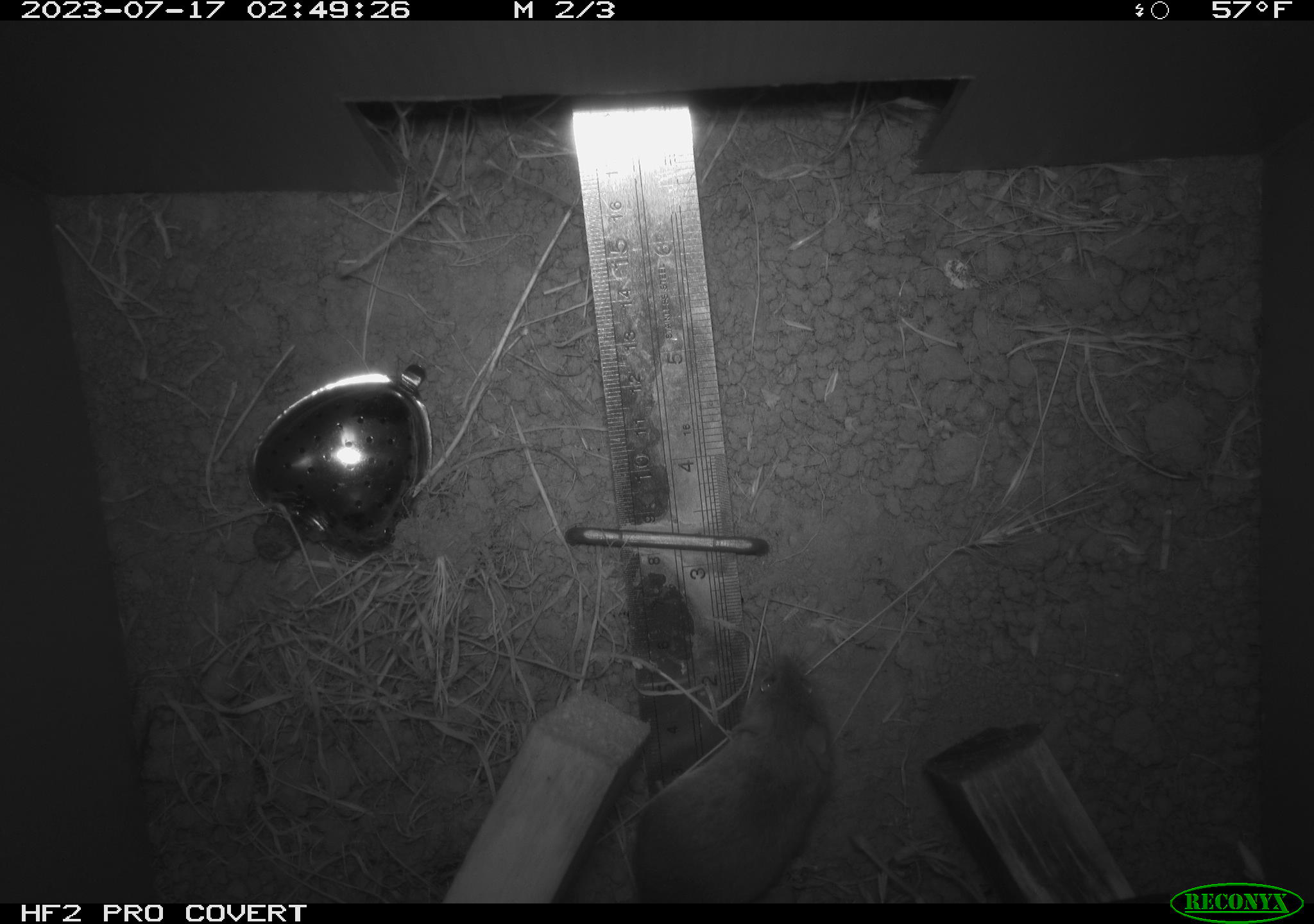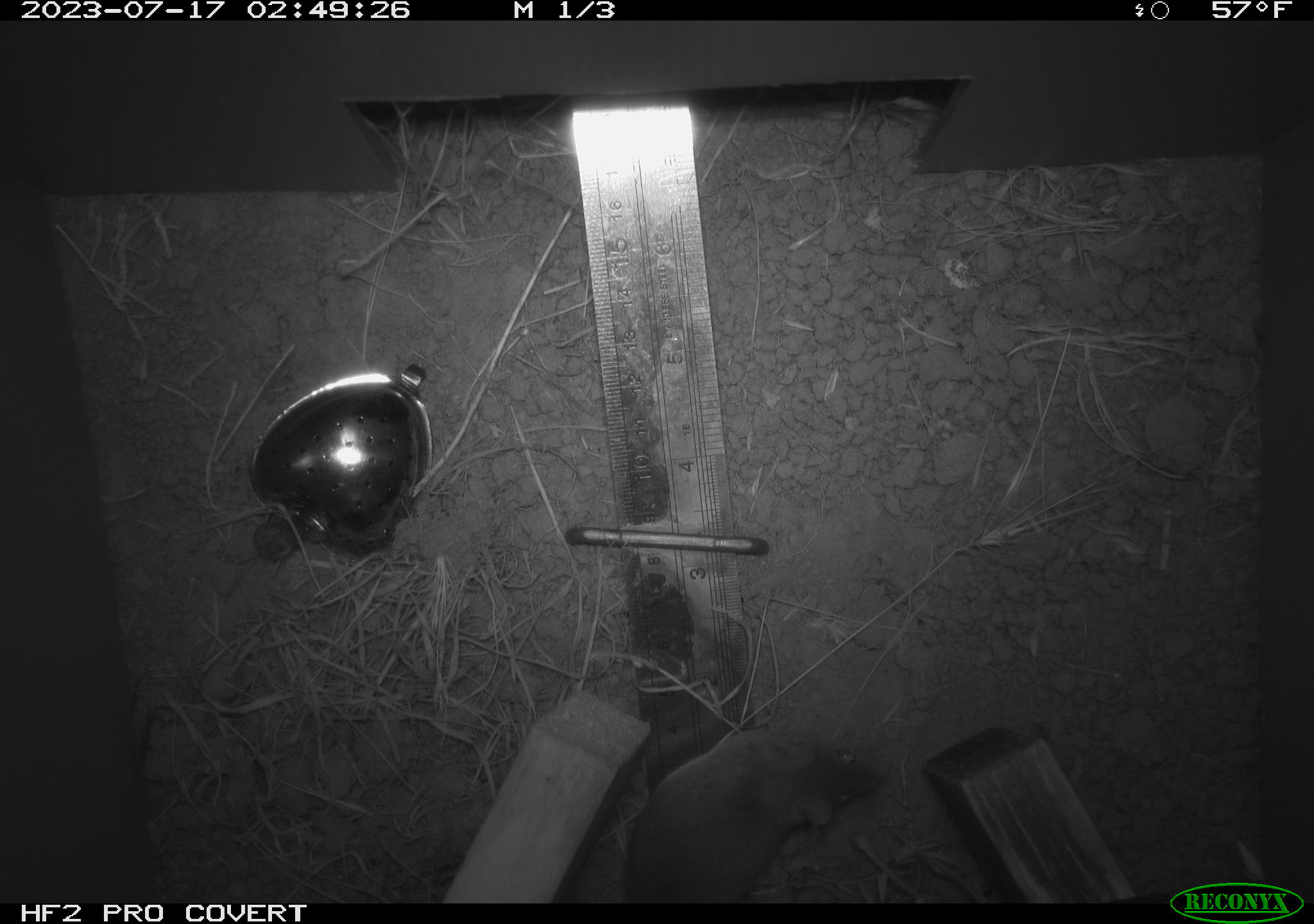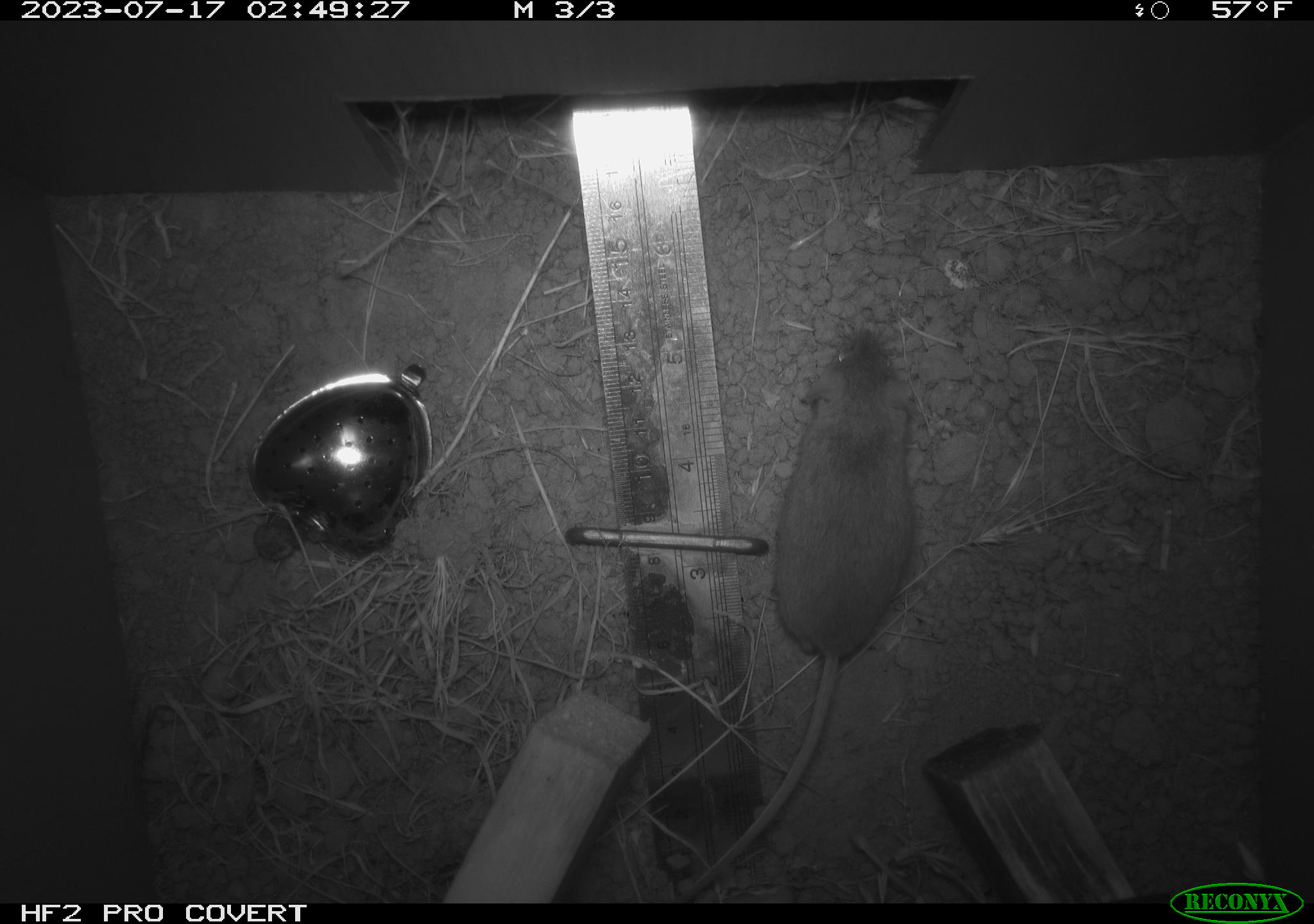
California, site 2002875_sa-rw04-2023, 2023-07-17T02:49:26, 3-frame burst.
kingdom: Animalia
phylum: Chordata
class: Mammalia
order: Rodentia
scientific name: Rodentia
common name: mouse species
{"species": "mouse species (Rodentia)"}